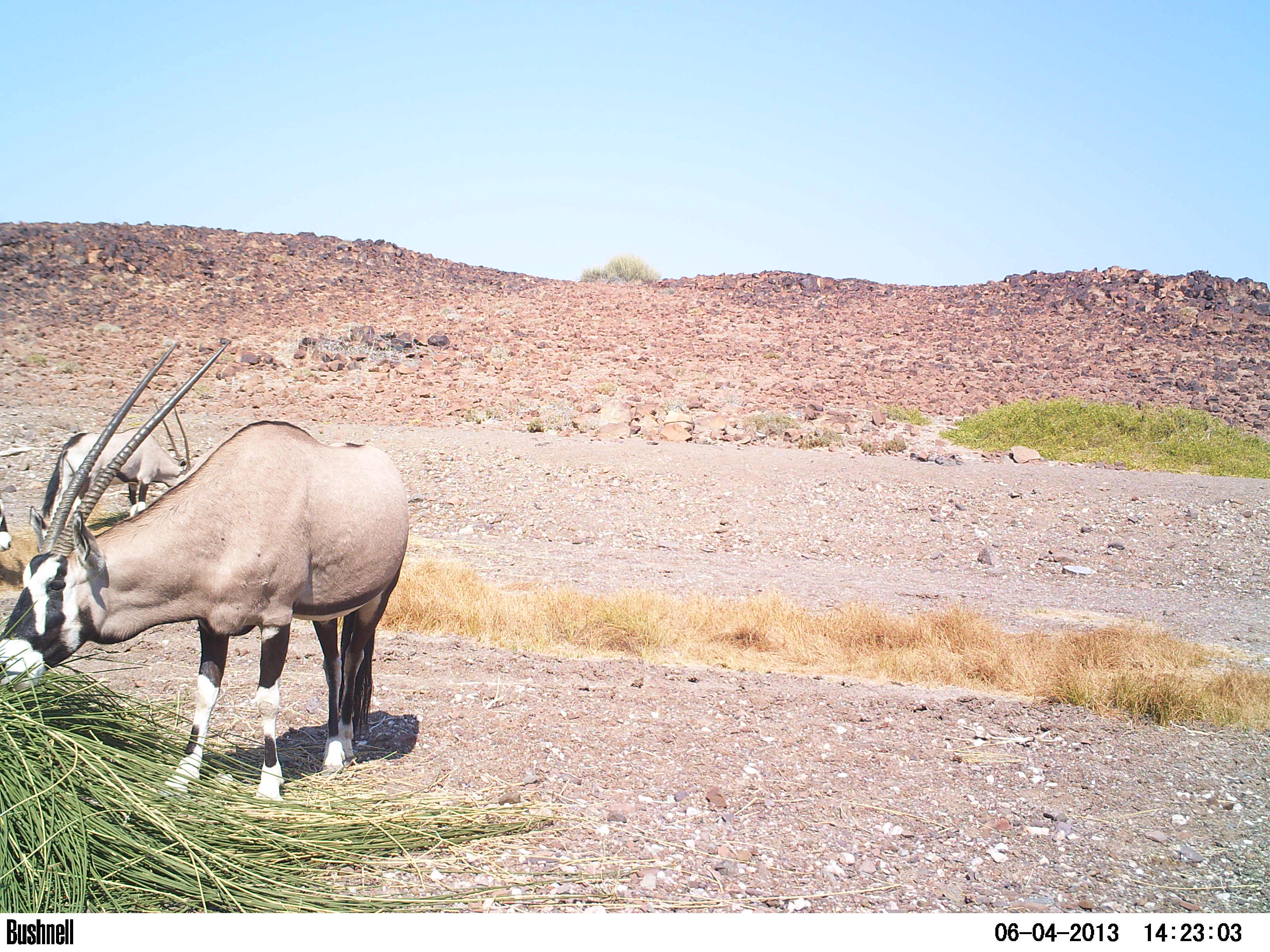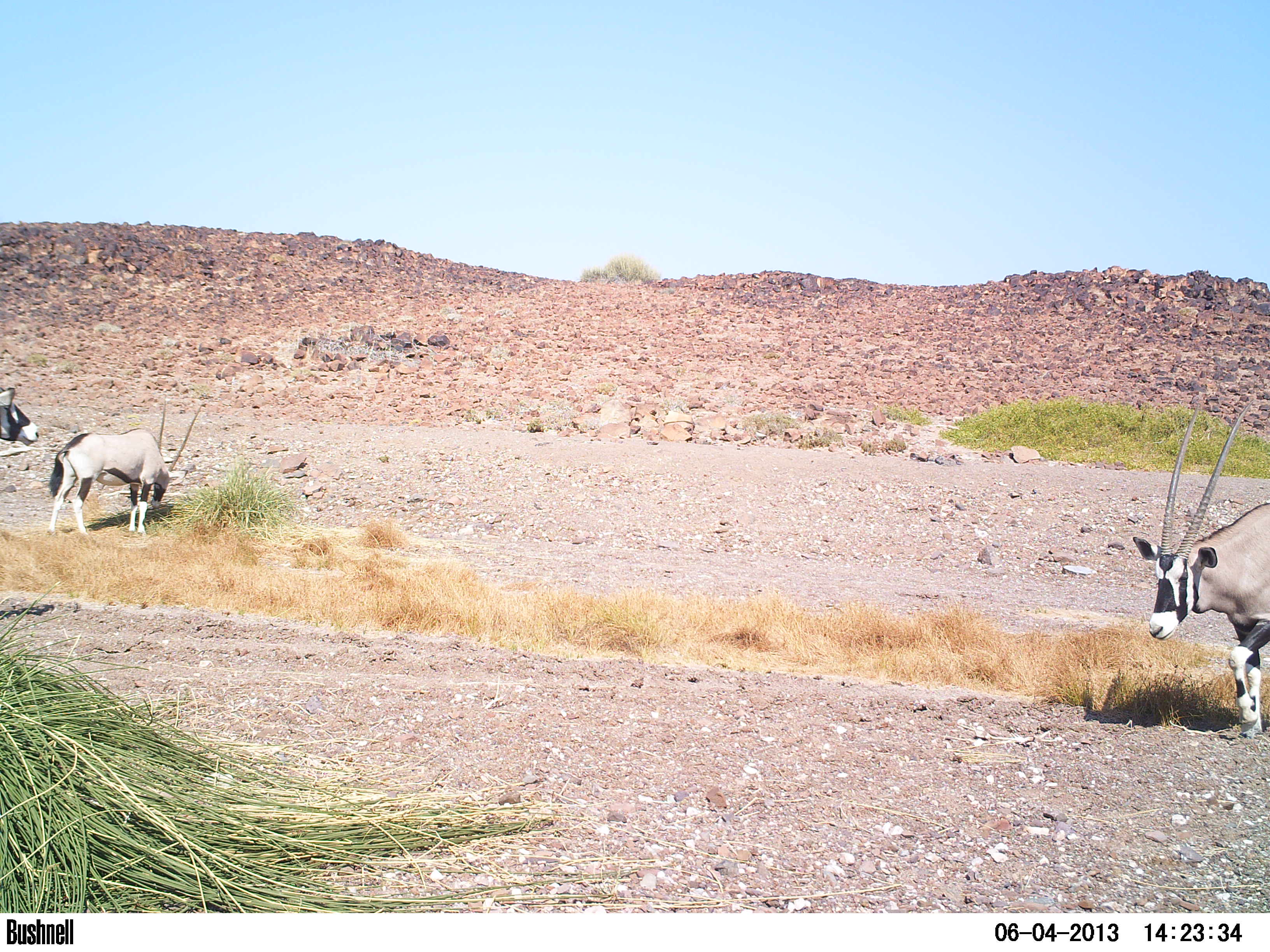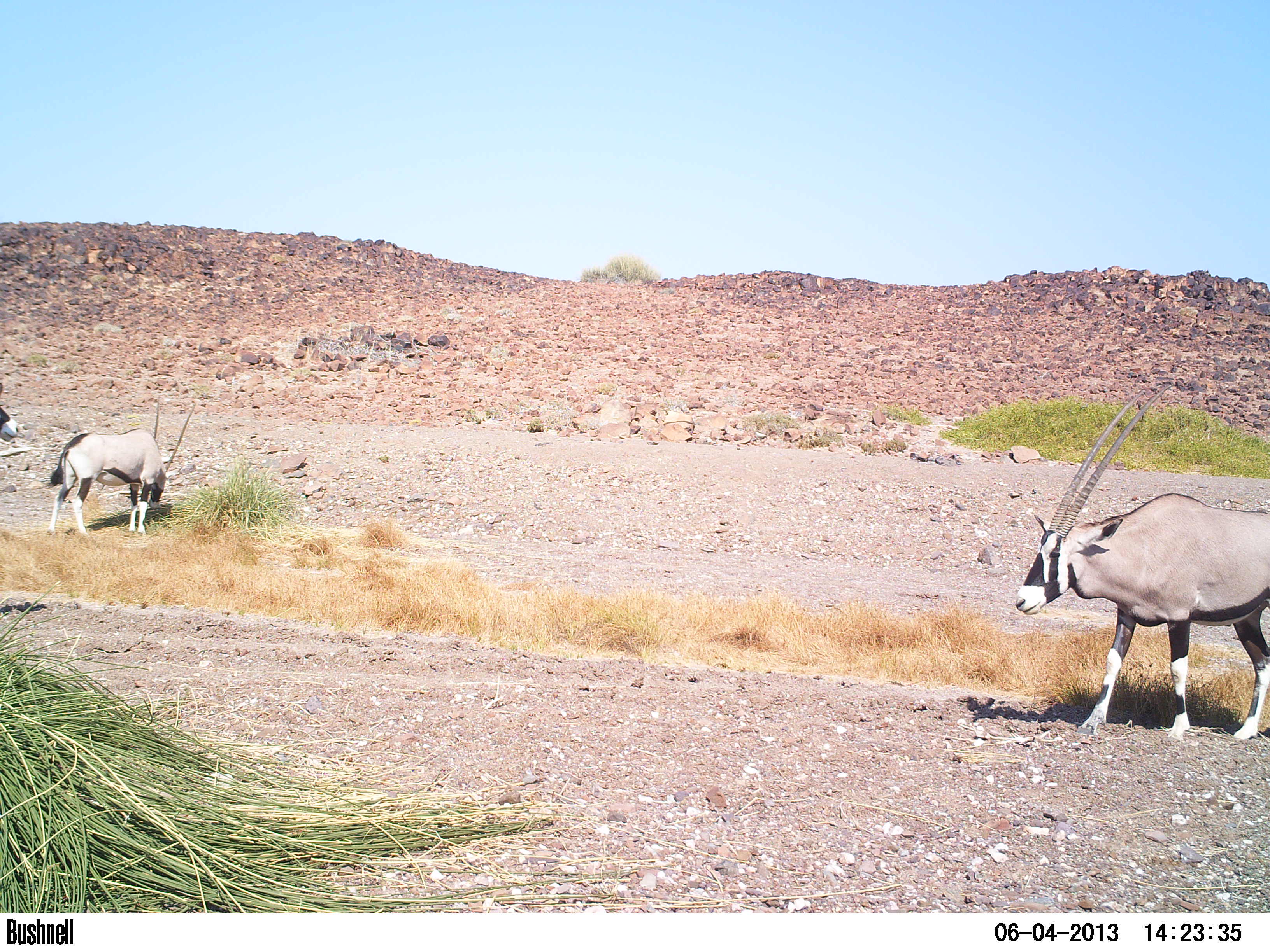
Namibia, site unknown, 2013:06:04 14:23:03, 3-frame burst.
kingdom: Animalia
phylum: Chordata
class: Mammalia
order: Artiodactyla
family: Bovidae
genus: Oryx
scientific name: Oryx gazella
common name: gemsbok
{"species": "Oryx gazella (gemsbok)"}